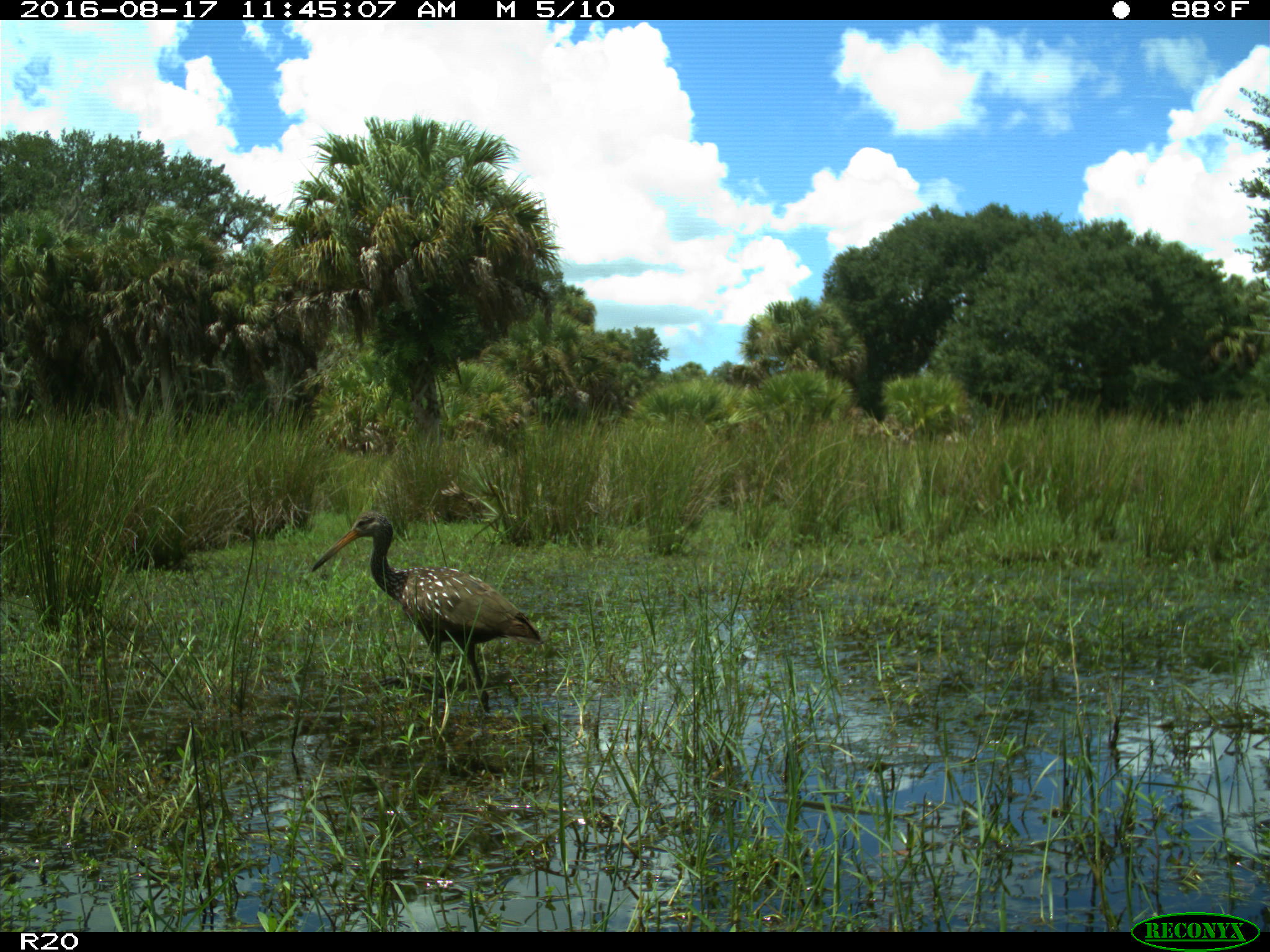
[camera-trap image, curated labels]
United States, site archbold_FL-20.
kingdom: Animalia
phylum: Chordata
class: Aves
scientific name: Aves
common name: birds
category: unidentified bird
Unidentified bird (birds) (Aves).